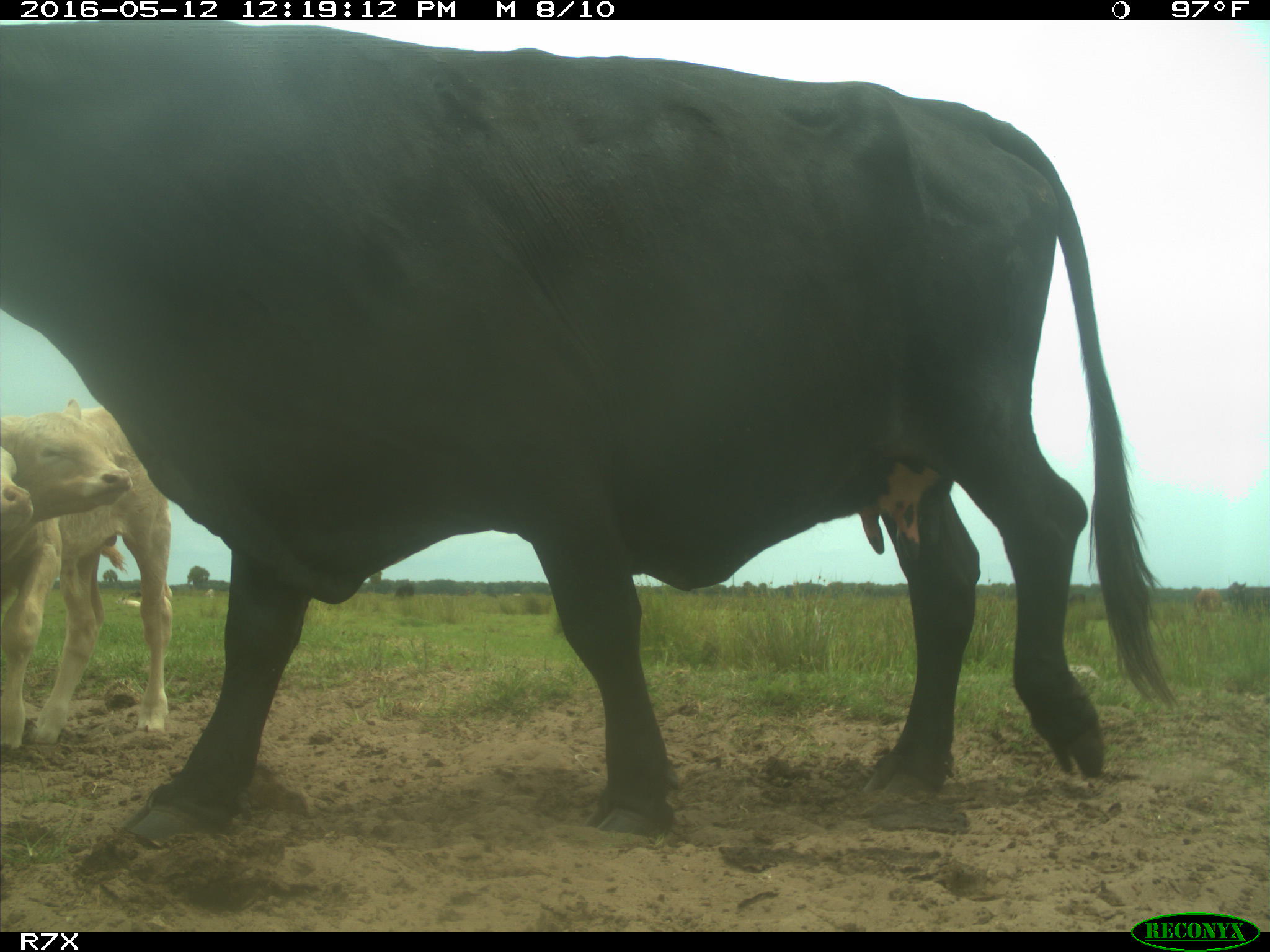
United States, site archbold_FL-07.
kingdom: Animalia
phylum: Chordata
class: Mammalia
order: Artiodactyla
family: Bovidae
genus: Bos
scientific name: Bos taurus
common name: domestic cow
Bos taurus (domestic cow).